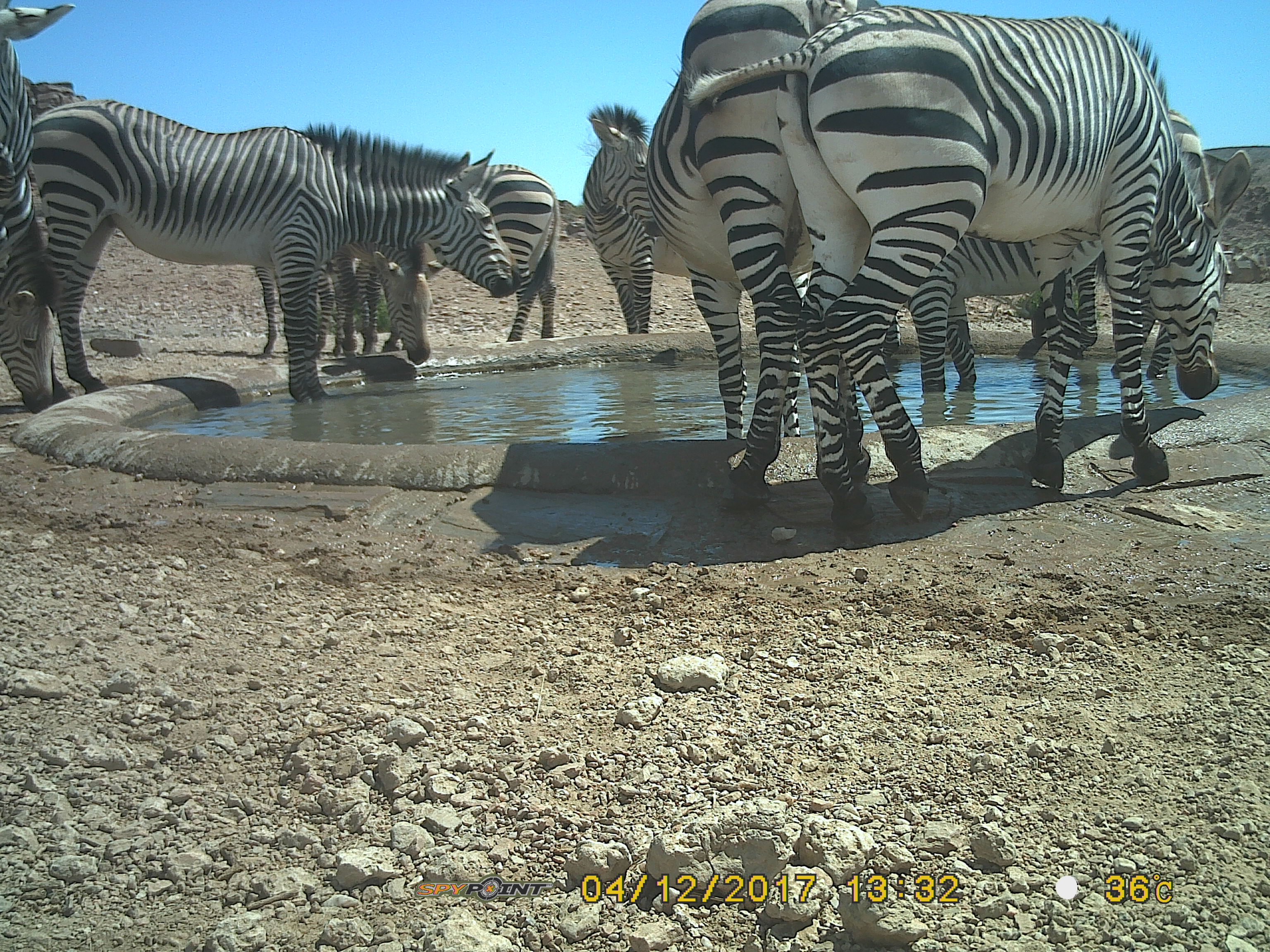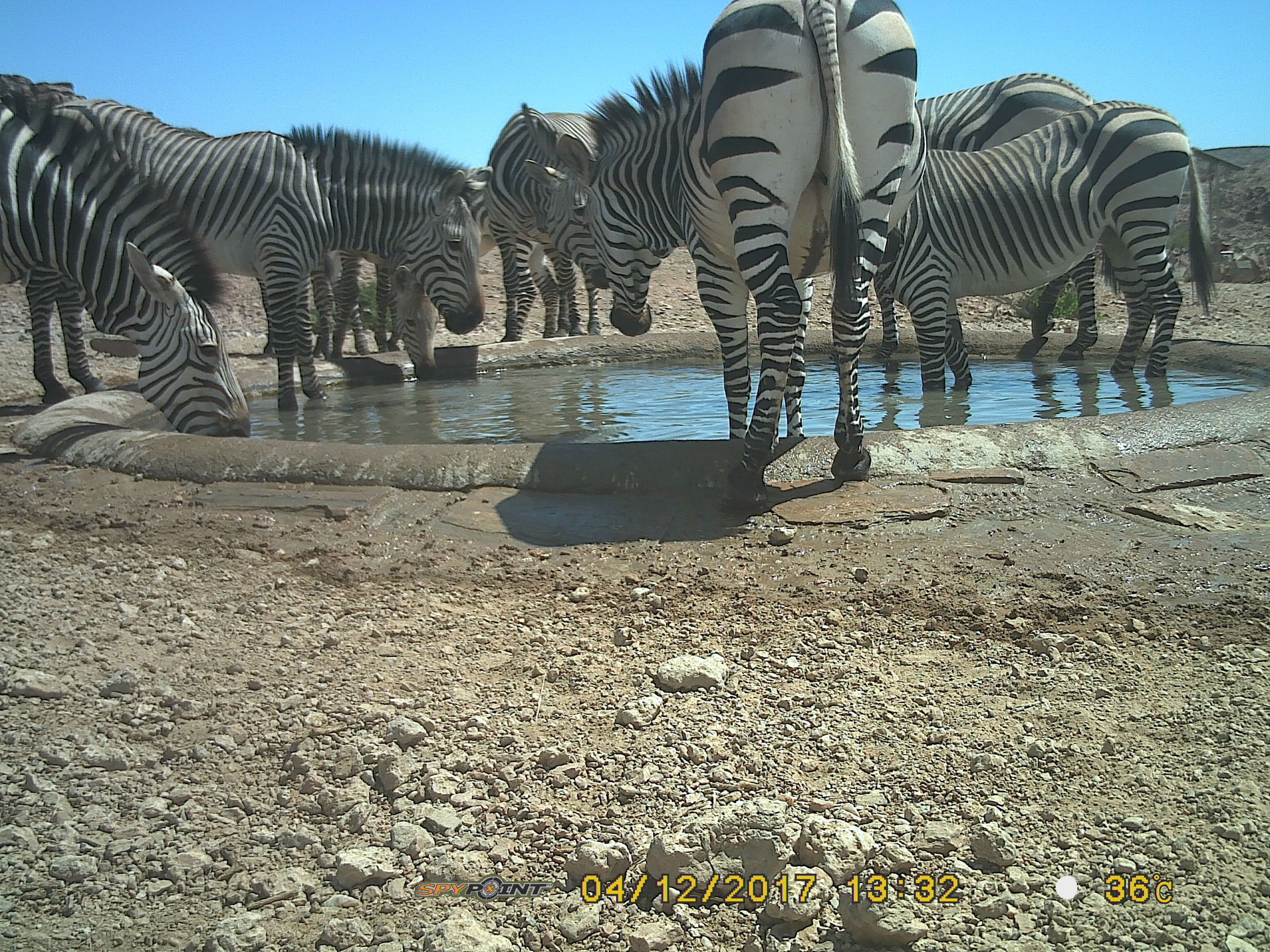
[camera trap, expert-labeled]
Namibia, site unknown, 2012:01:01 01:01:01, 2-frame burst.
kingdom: Animalia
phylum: Chordata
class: Mammalia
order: Perissodactyla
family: Equidae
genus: Equus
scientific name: Equus zebra hartmannae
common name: hartmann's mountain zebra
Equus zebra hartmannae (hartmann's mountain zebra).